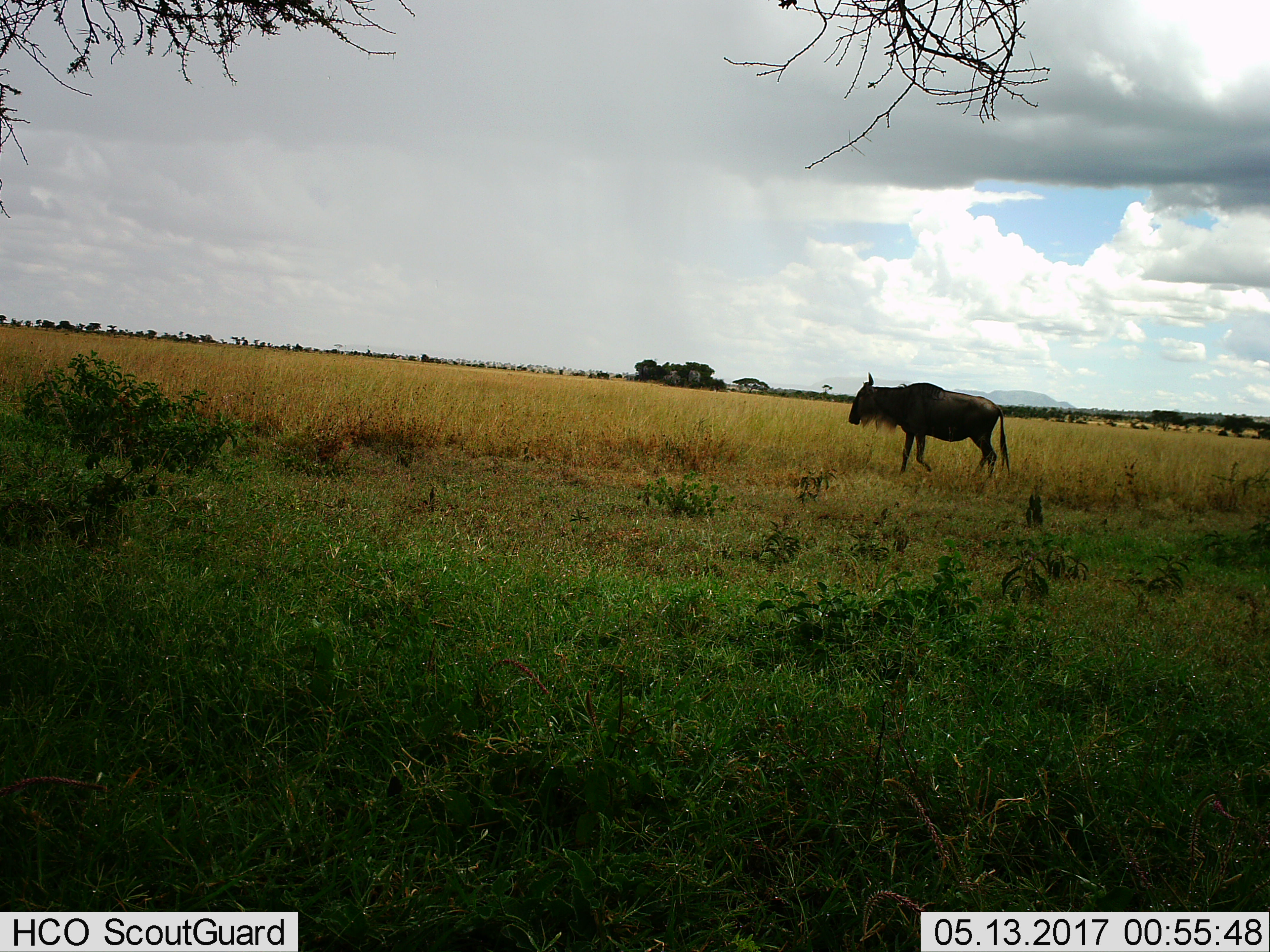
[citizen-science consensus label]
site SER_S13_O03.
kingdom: Animalia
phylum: Chordata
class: Mammalia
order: Artiodactyla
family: Bovidae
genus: Connochaetes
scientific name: Connochaetes taurinus taurinus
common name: blue wildebeest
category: wildebeestblue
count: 1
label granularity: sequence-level